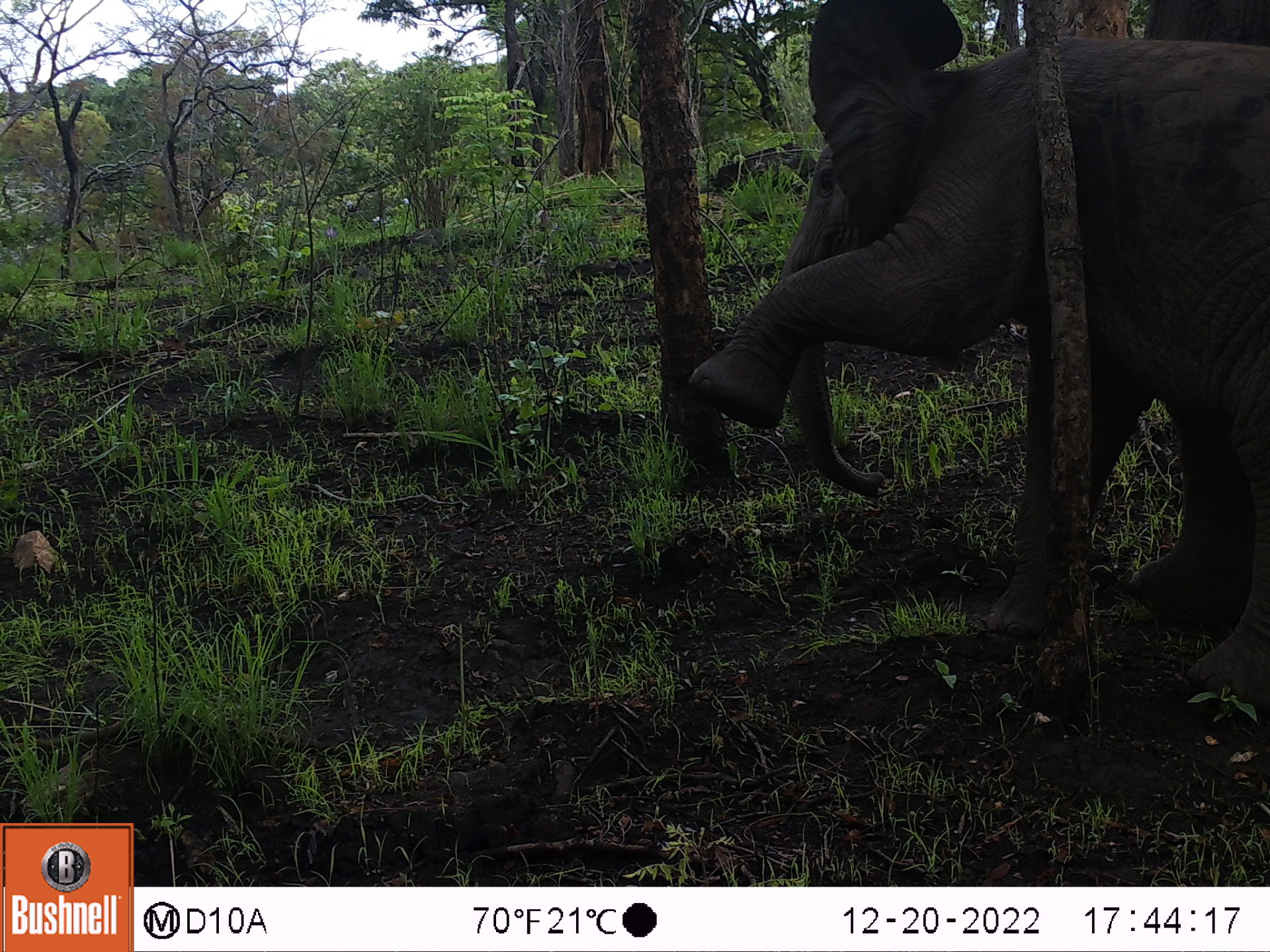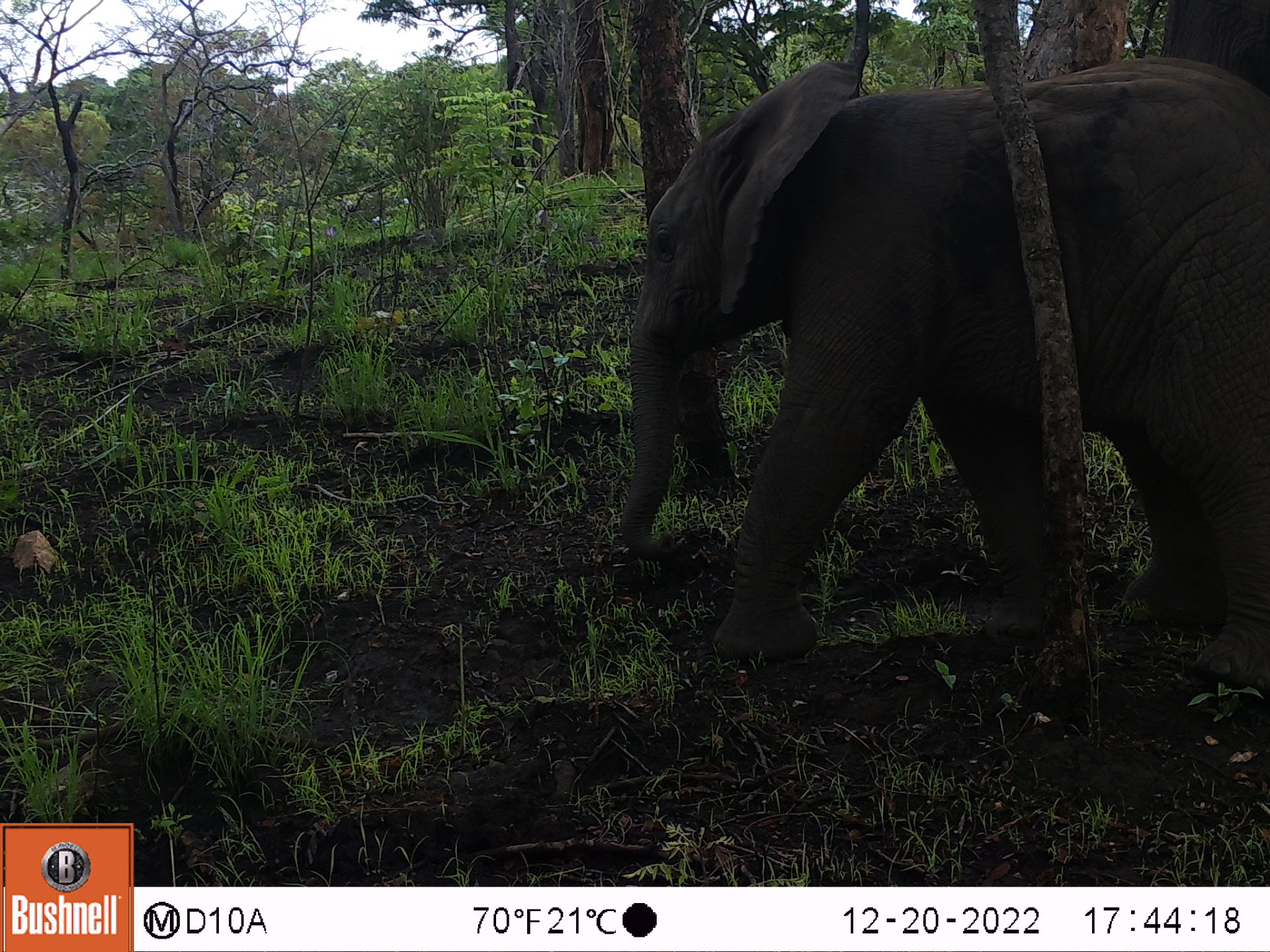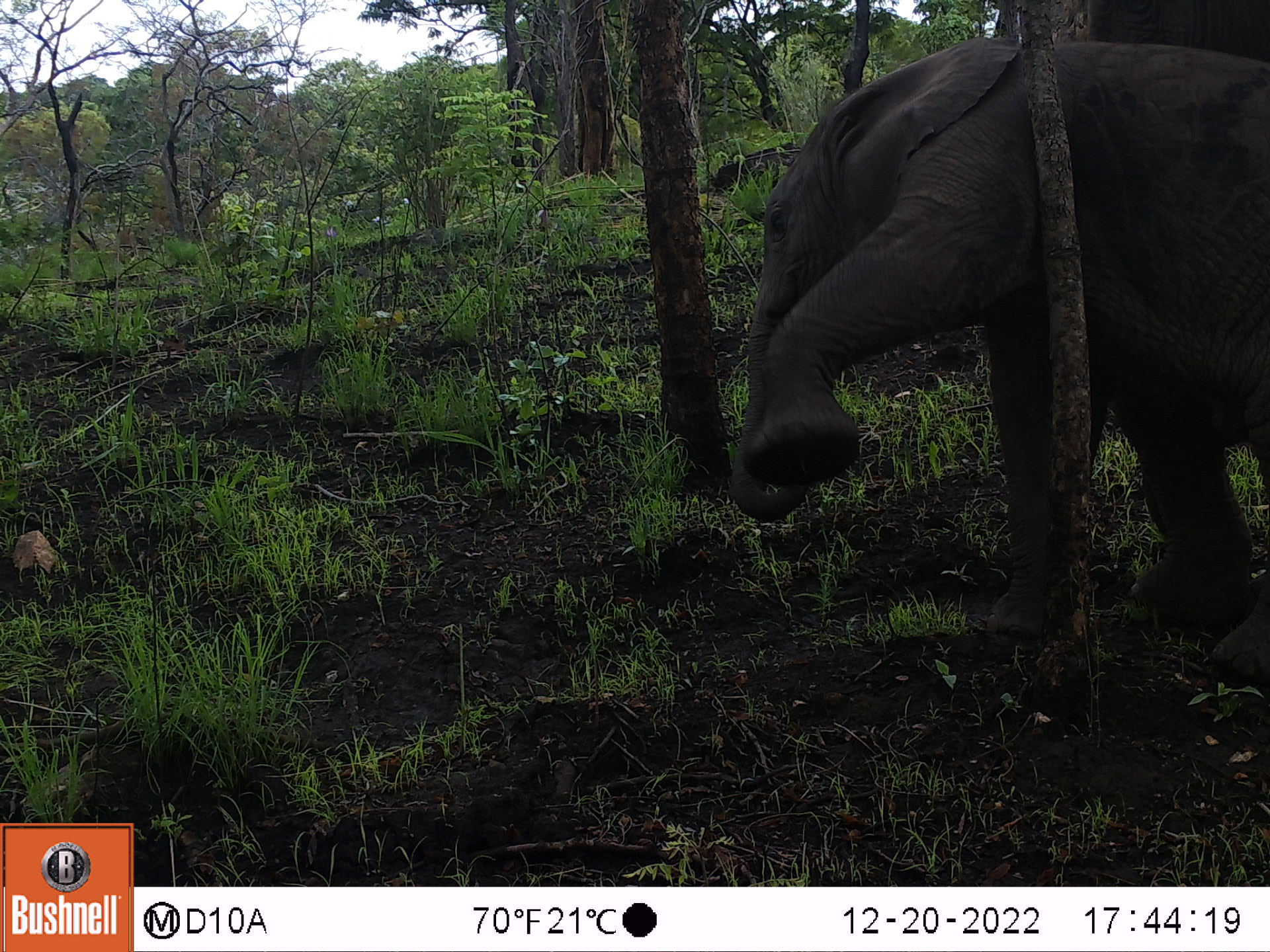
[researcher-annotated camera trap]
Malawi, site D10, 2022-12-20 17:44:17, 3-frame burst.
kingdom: Animalia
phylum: Chordata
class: Mammalia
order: Proboscidea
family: Elephantidae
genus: Loxodonta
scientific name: Loxodonta africana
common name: african savanna elephant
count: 2